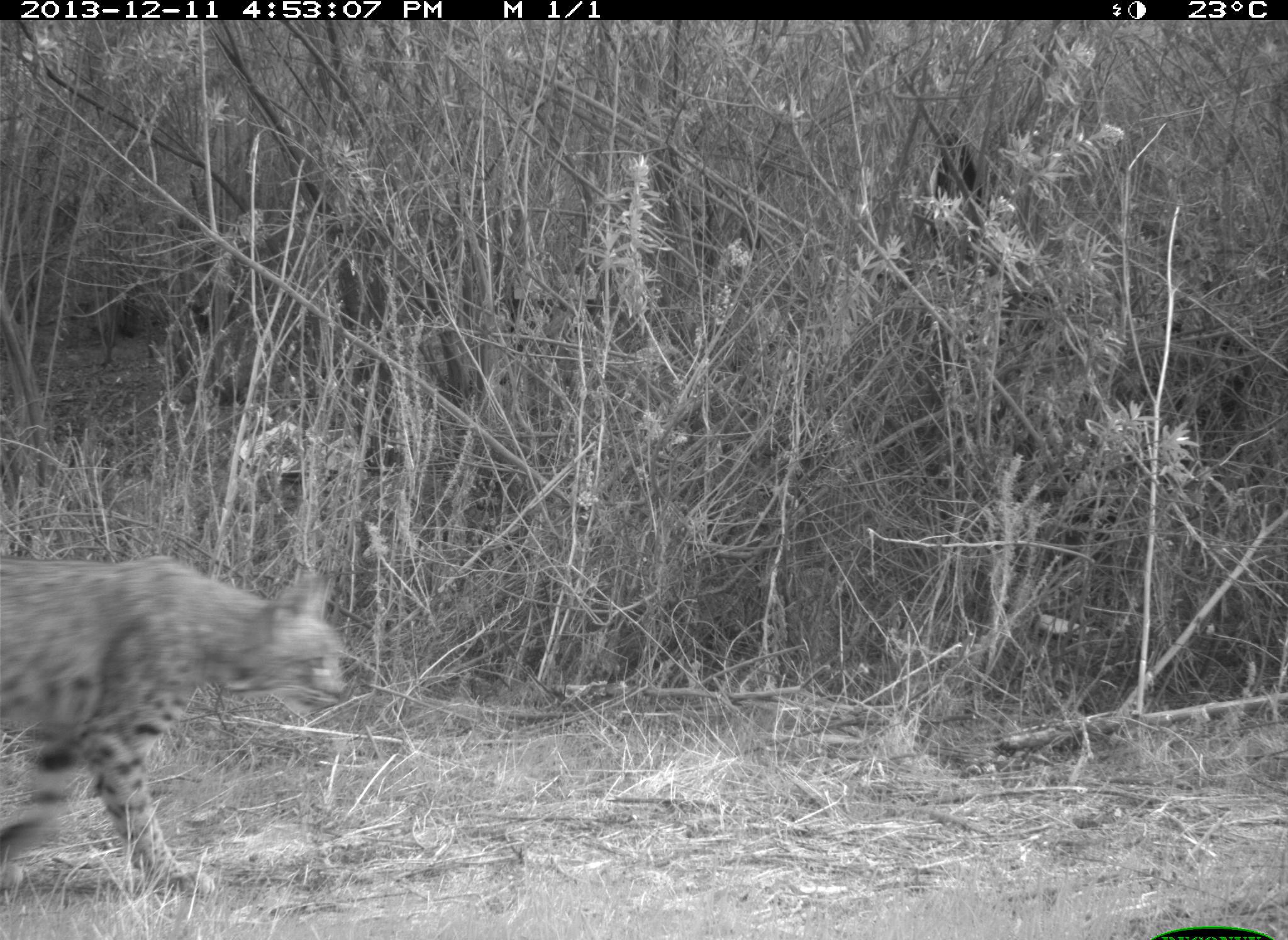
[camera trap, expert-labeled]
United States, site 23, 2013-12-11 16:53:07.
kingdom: Animalia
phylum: Chordata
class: Mammalia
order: Carnivora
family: Felidae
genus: Lynx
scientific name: Lynx rufus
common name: bobcat